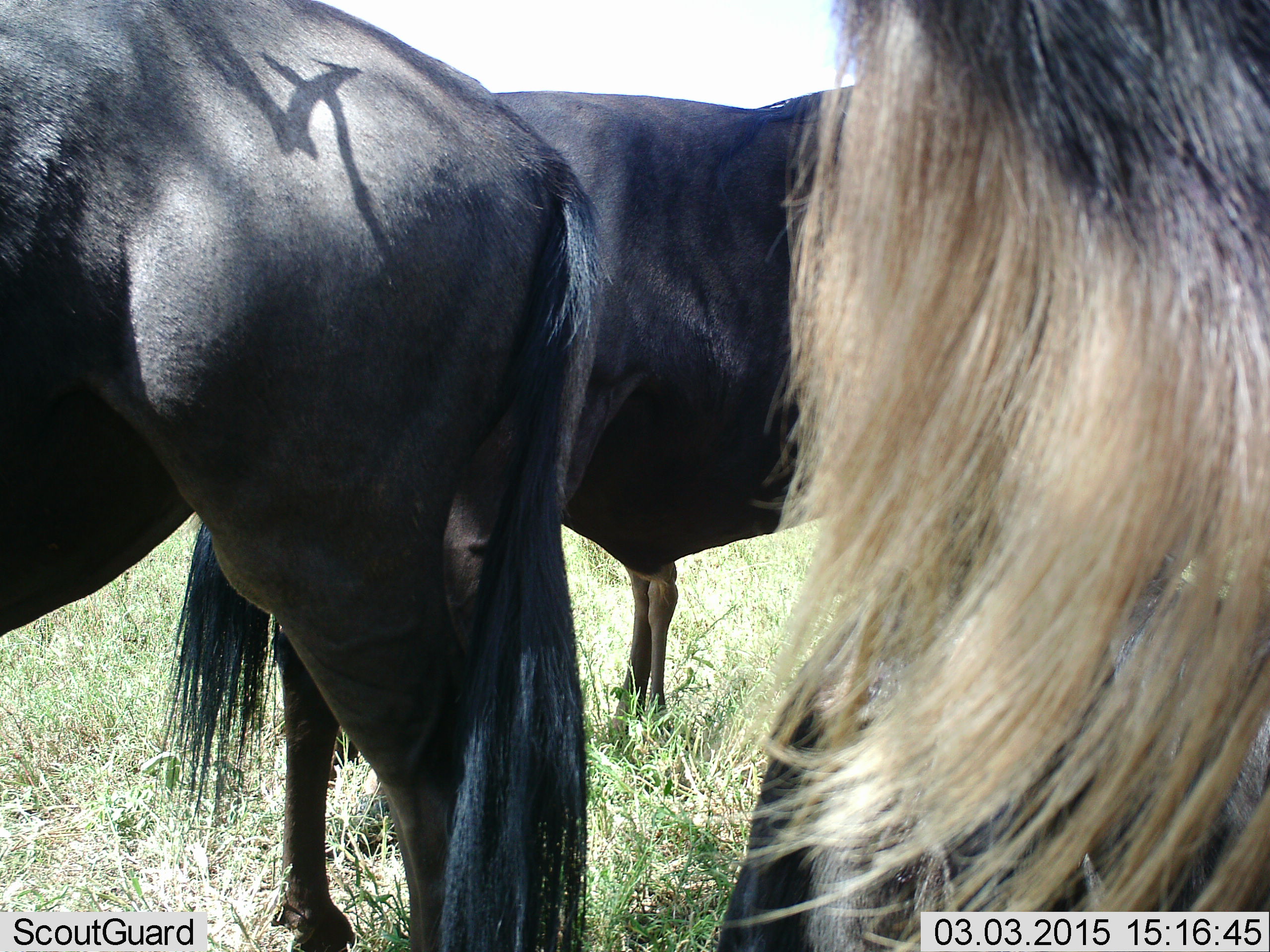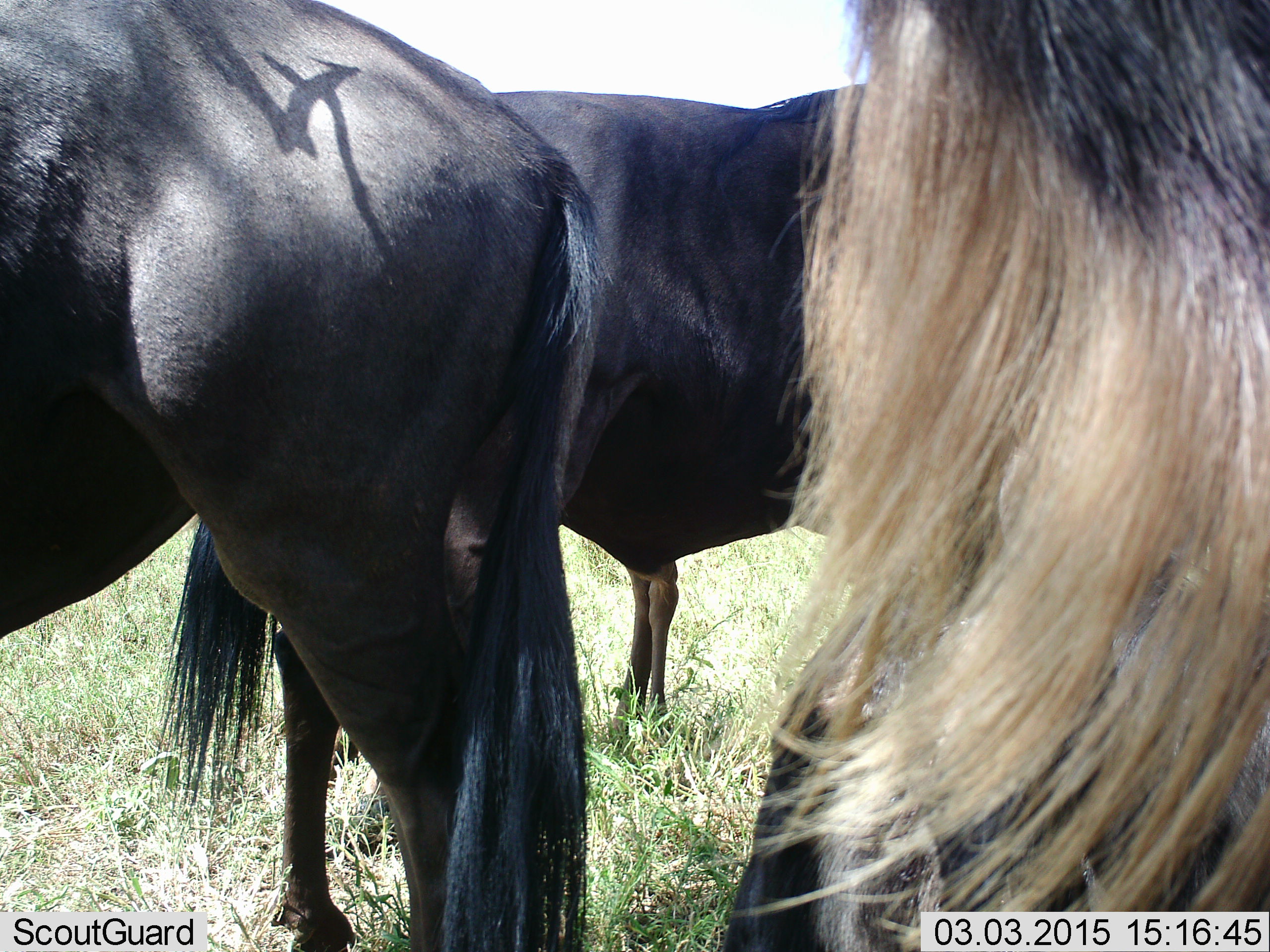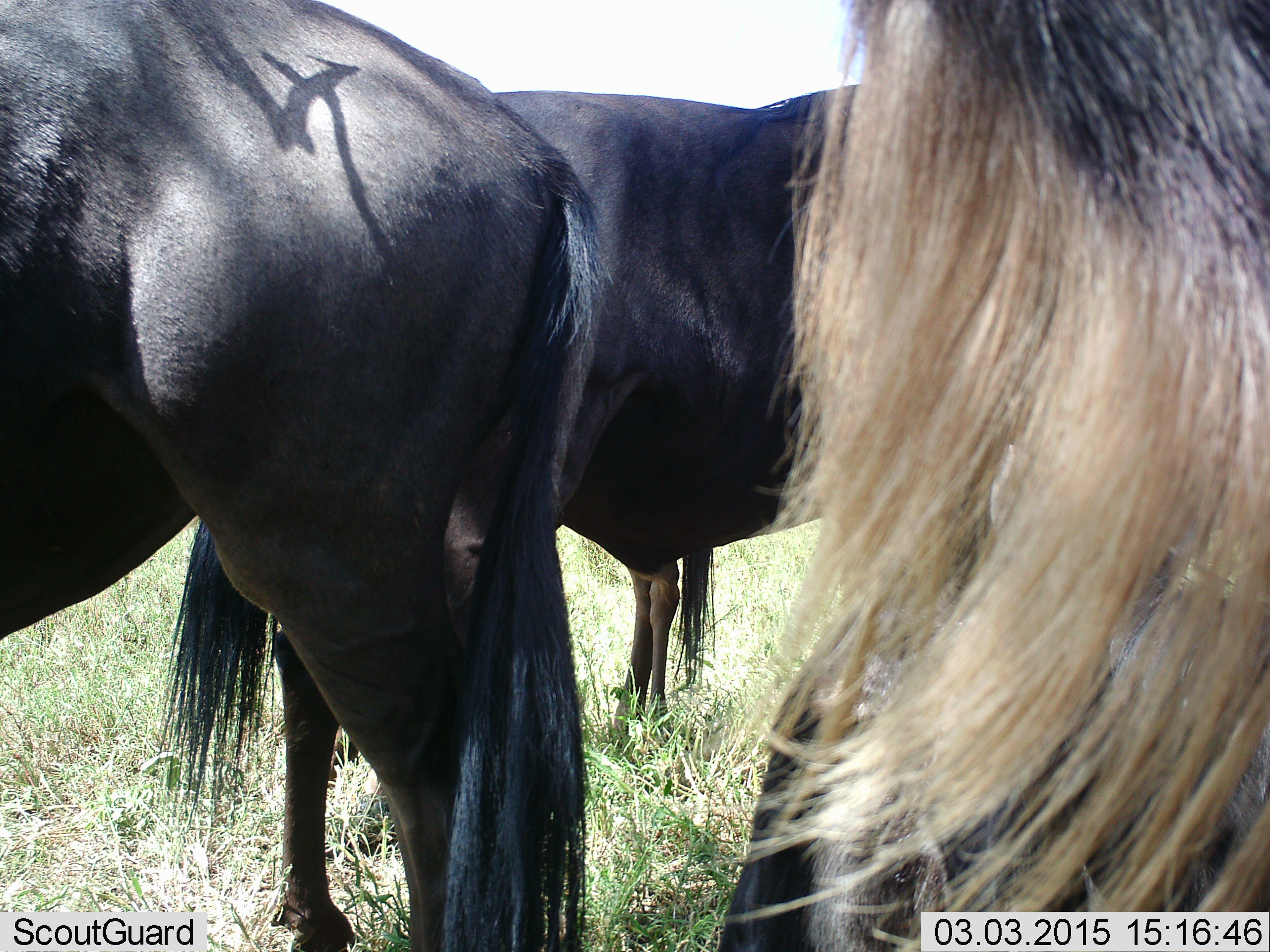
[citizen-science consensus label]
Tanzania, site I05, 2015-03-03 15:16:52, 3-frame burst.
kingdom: Animalia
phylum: Chordata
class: Mammalia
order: Artiodactyla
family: Bovidae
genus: Connochaetes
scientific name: Connochaetes taurinus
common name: blue wildebeest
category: wildebeest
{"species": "wildebeest (blue wildebeest) (Connochaetes taurinus)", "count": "3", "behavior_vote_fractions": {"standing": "90%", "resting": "10%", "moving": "10%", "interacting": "10%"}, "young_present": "10%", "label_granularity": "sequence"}